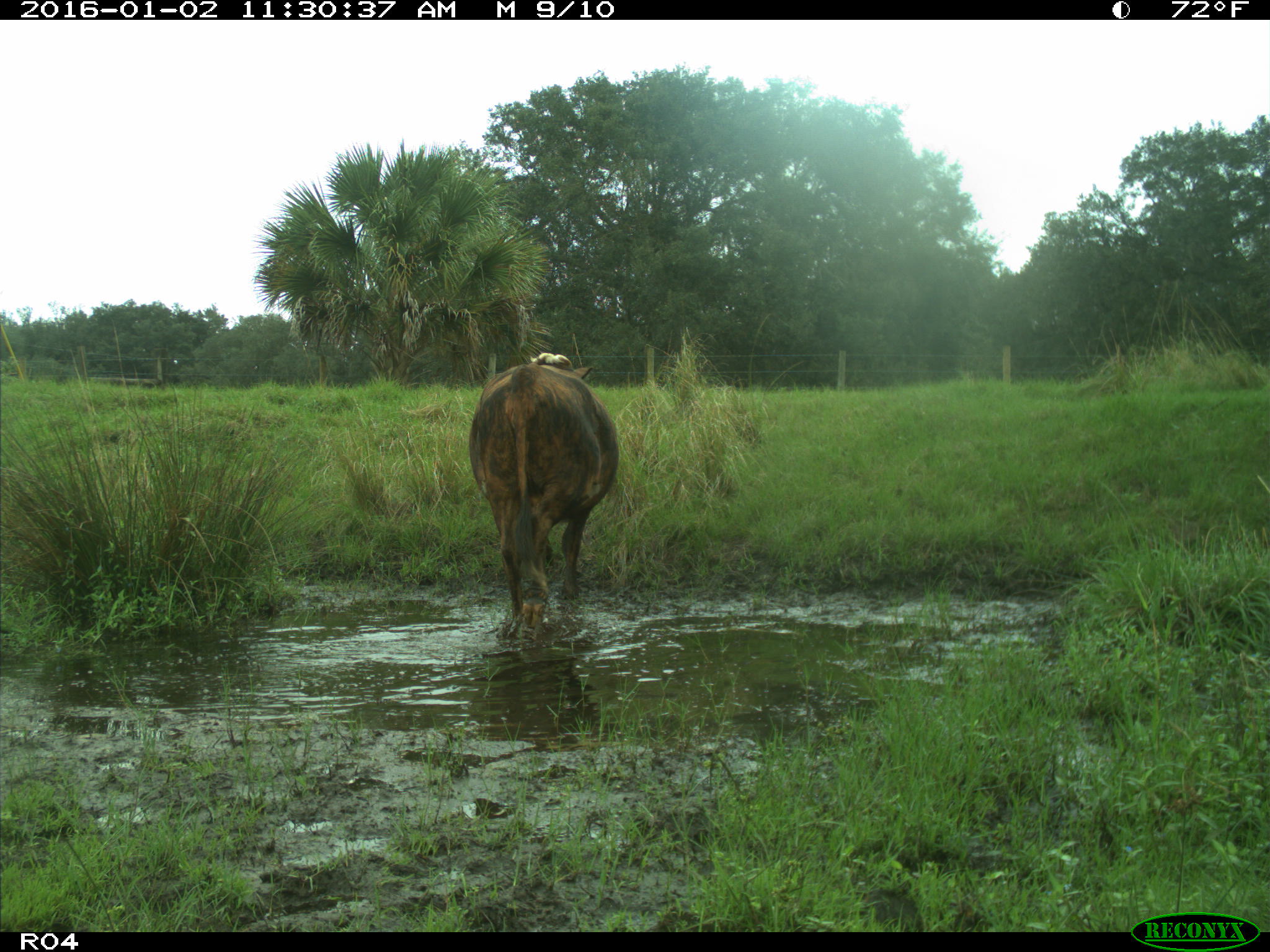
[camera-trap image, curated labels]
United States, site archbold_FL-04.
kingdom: Animalia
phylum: Chordata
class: Mammalia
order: Artiodactyla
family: Bovidae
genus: Bos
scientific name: Bos taurus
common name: domestic cow